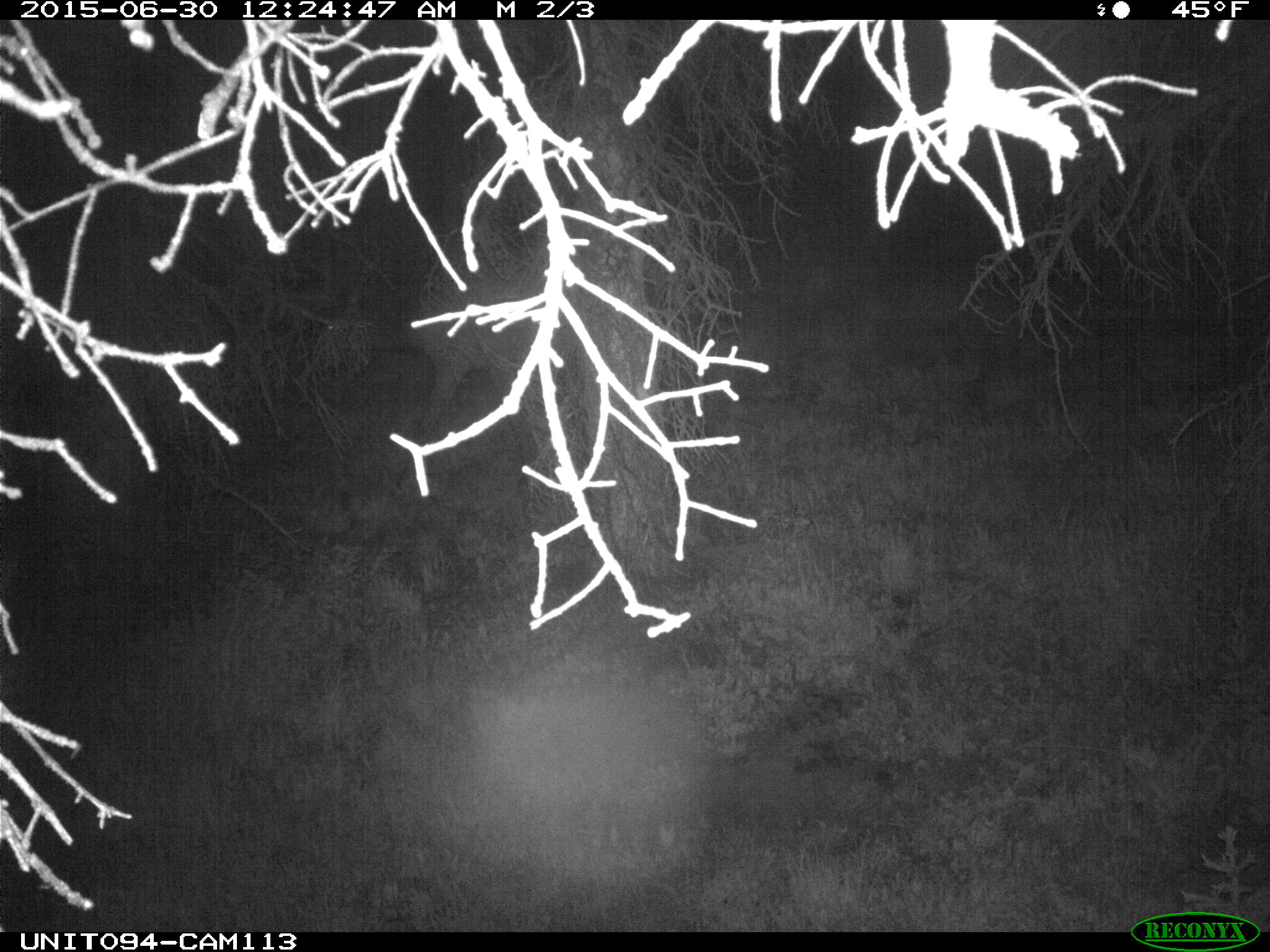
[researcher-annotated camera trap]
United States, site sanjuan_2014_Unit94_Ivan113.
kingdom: Animalia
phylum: Chordata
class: Mammalia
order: Artiodactyla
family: Cervidae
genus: Cervus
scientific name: Cervus elaphus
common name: red deer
Cervus elaphus (red deer).